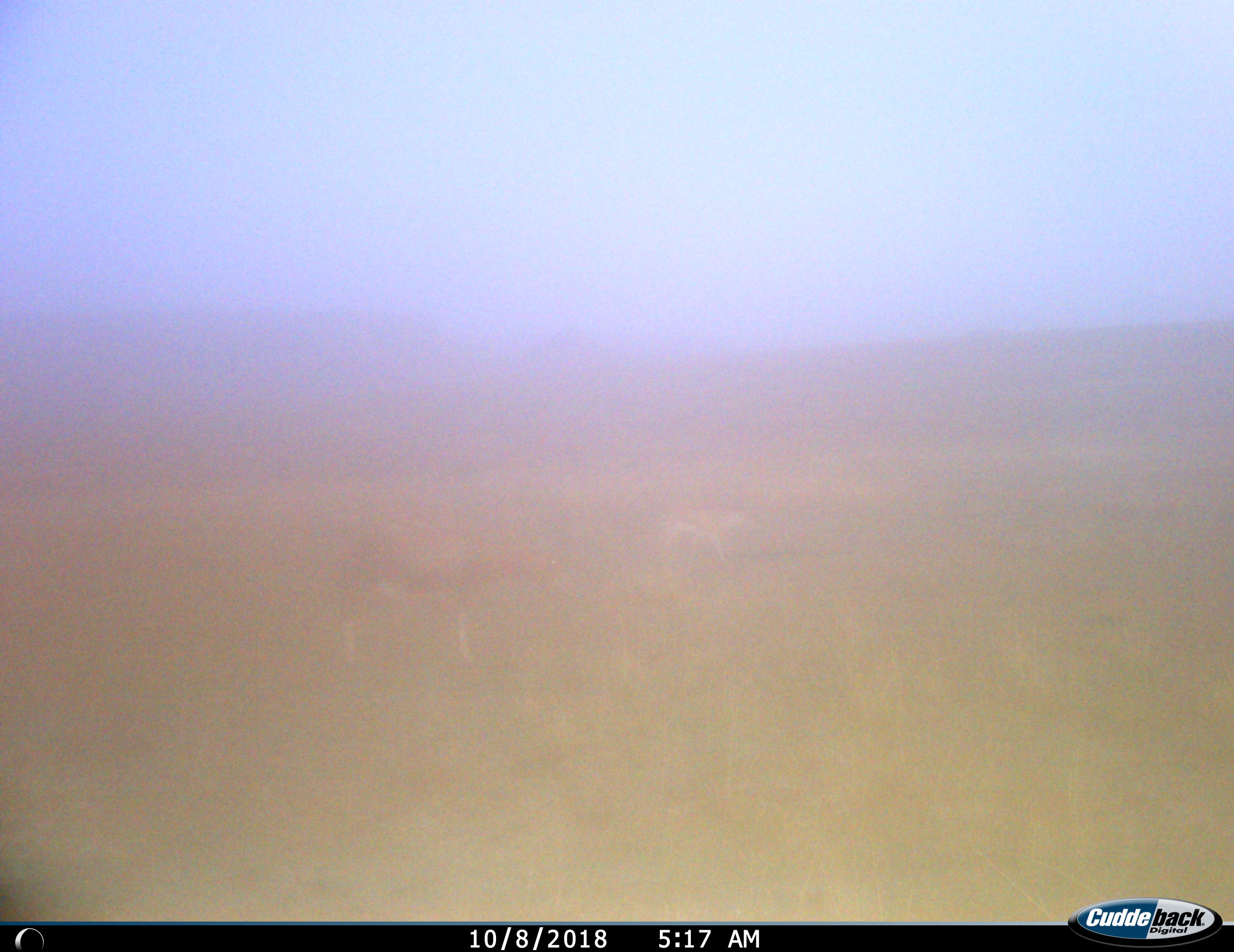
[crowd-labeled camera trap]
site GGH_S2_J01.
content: unidentified animal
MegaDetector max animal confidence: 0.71